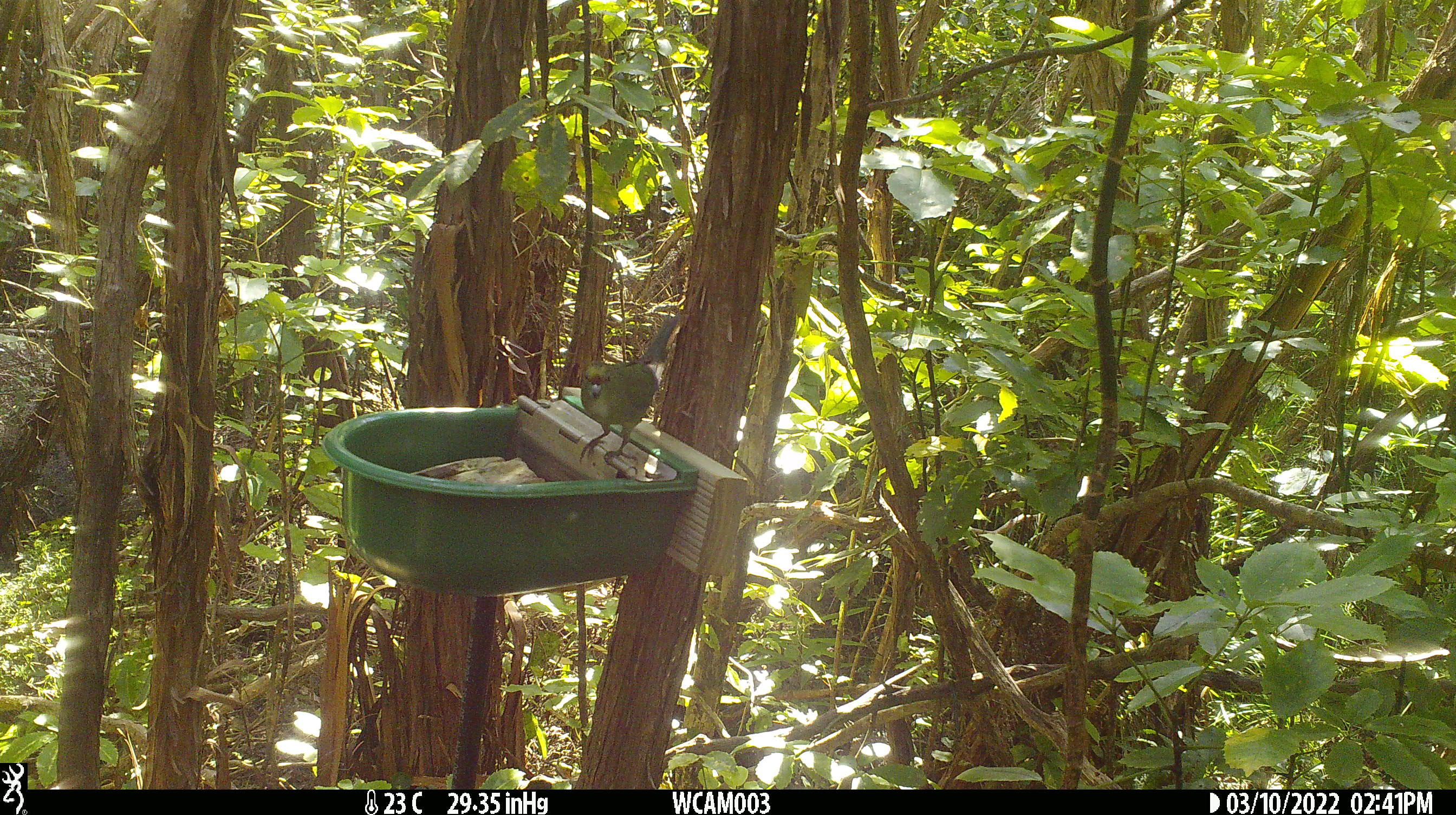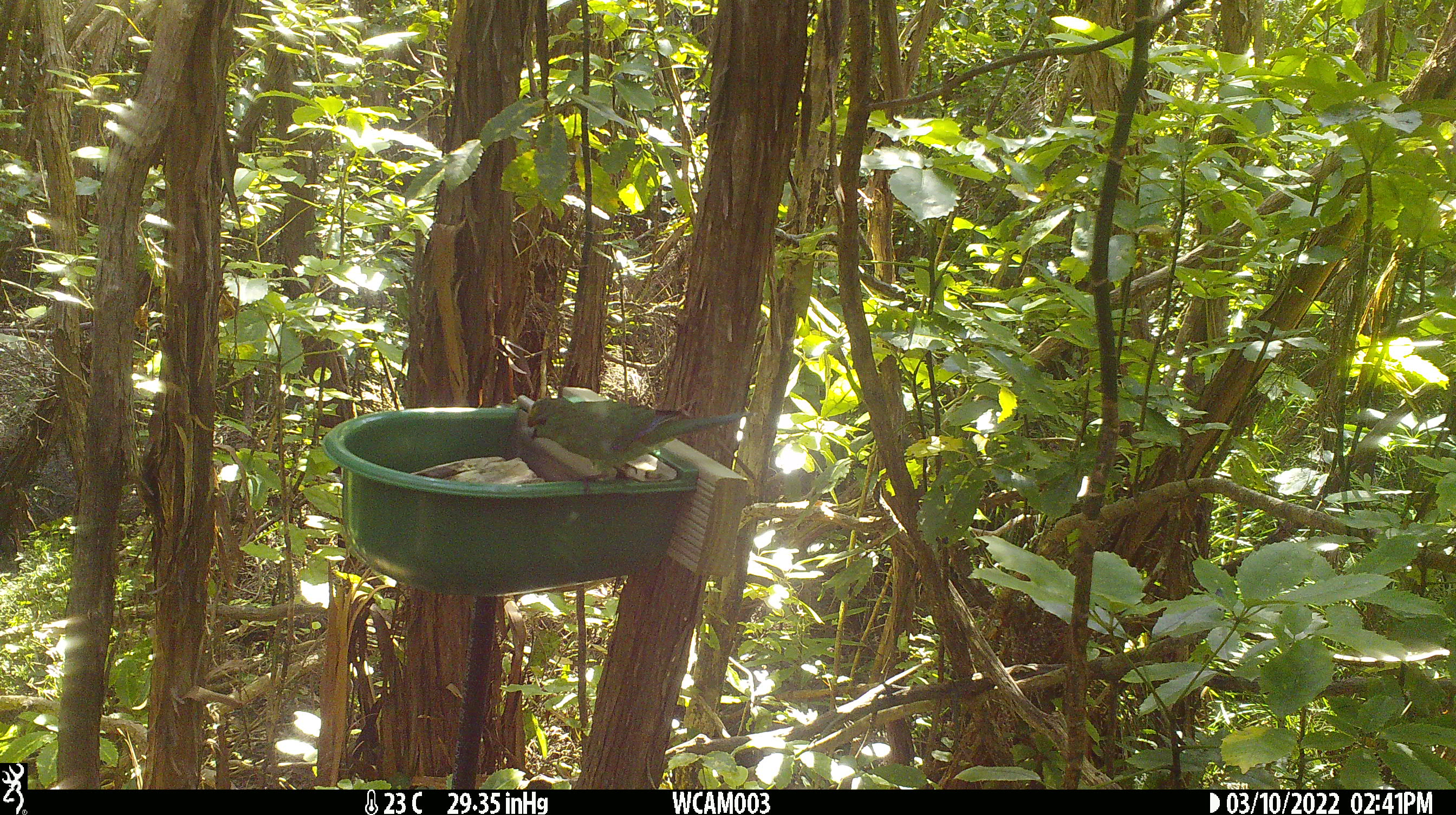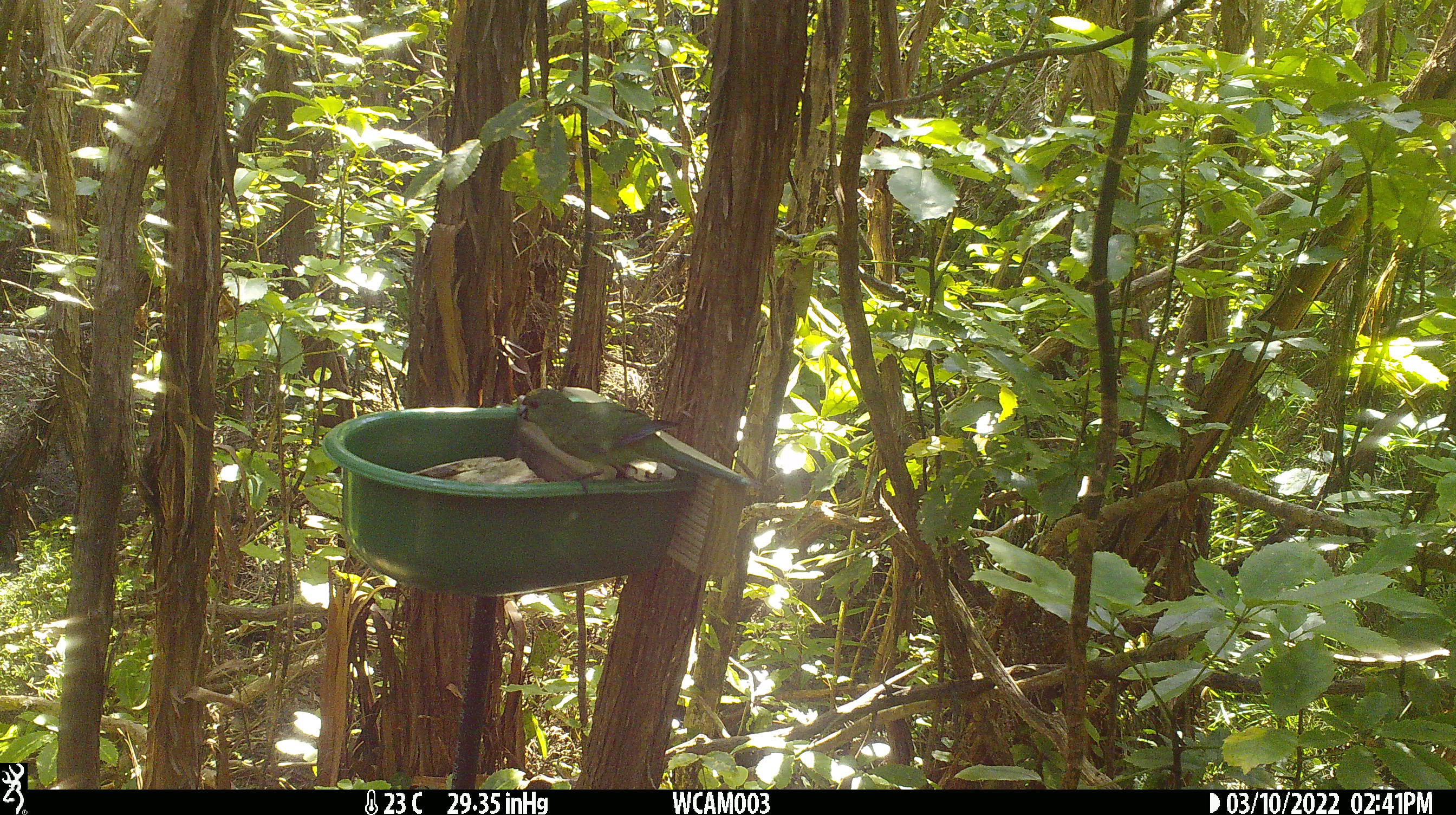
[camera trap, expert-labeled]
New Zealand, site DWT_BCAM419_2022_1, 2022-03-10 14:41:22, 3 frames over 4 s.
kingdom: Animalia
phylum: Chordata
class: Aves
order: Psittaciformes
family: Psittaculidae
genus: Cyanoramphus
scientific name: Cyanoramphus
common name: parakeet